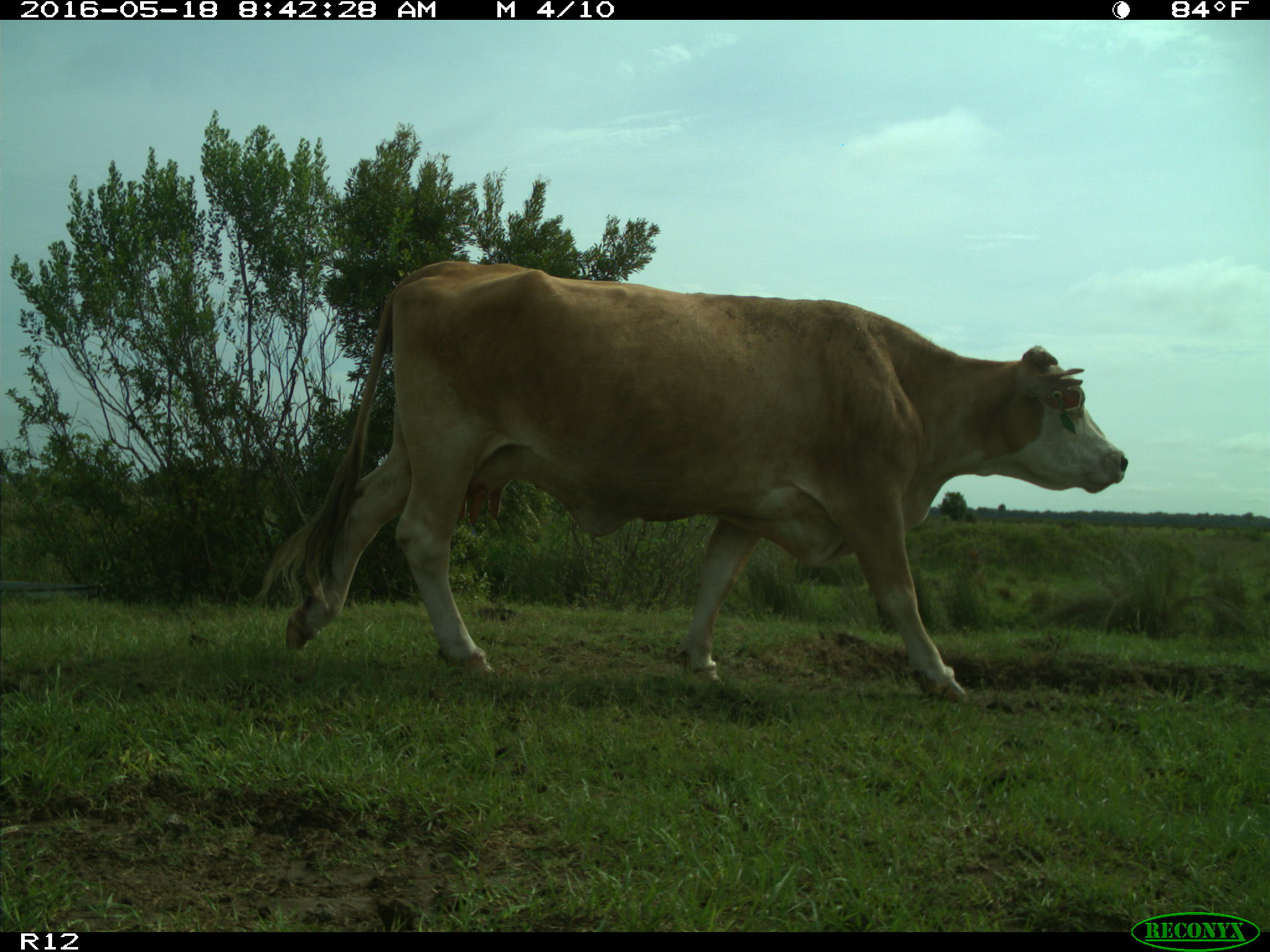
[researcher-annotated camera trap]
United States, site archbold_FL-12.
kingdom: Animalia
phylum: Chordata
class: Mammalia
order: Artiodactyla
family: Bovidae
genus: Bos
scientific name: Bos taurus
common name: domestic cow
Bos taurus (domestic cow).